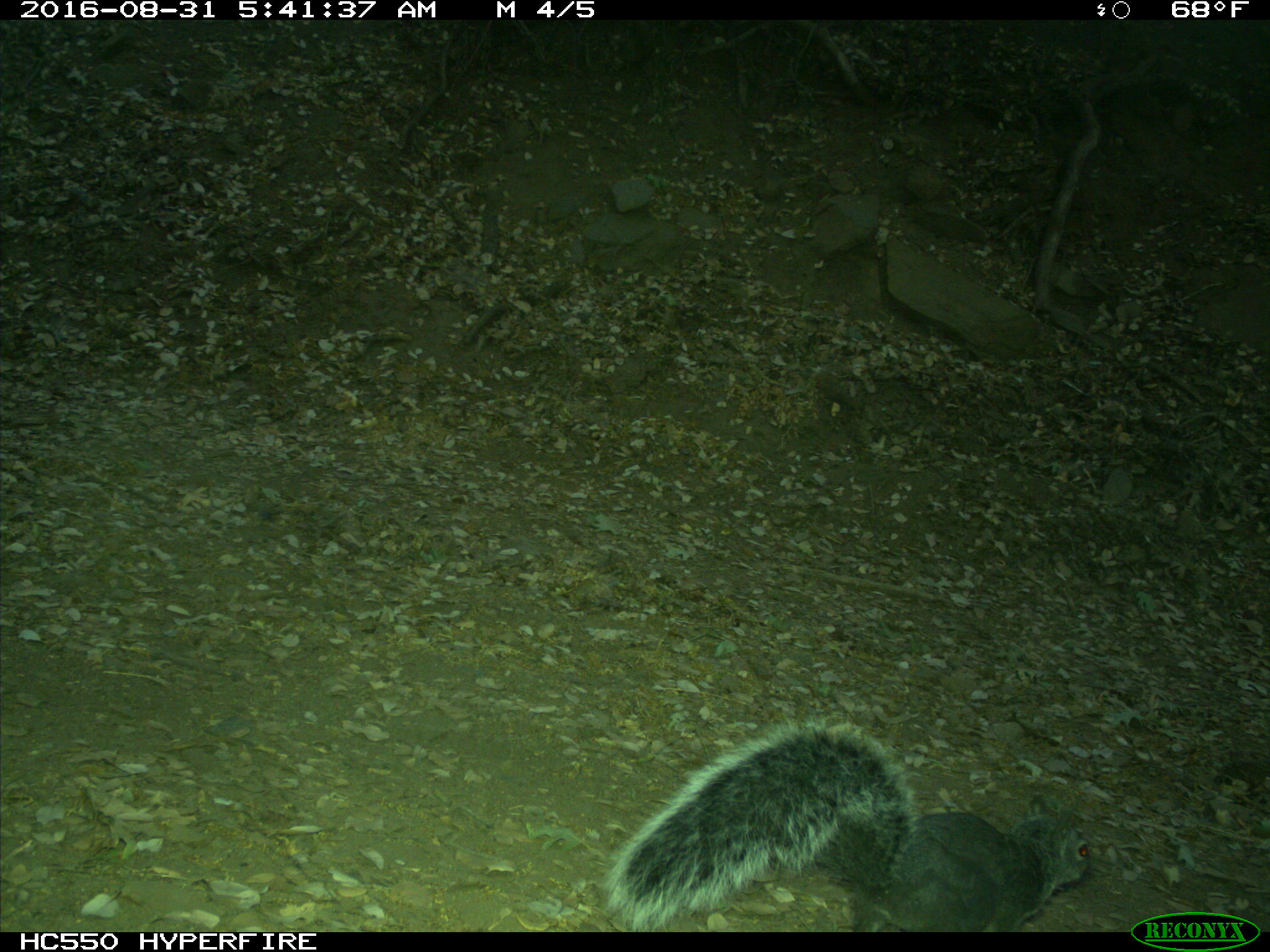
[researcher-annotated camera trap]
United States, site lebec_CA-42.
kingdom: Animalia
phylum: Chordata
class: Mammalia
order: Rodentia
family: Sciuridae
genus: Sciurus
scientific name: Sciurus carolinensis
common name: eastern gray squirrel